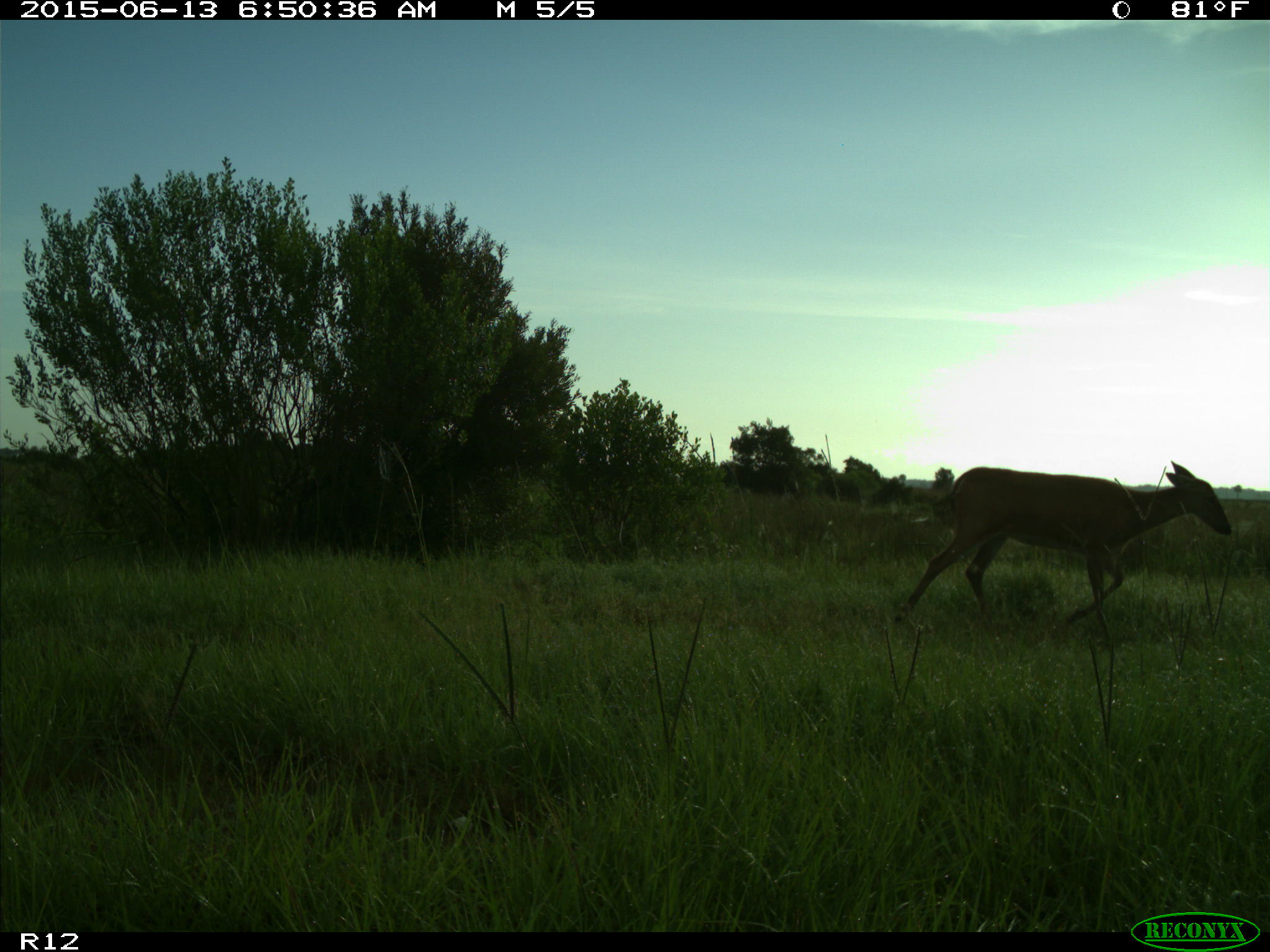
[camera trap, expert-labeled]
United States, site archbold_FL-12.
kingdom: Animalia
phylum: Chordata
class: Mammalia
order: Artiodactyla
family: Cervidae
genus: Odocoileus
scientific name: Odocoileus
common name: deer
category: unidentified deer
Unidentified deer (deer) (Odocoileus).